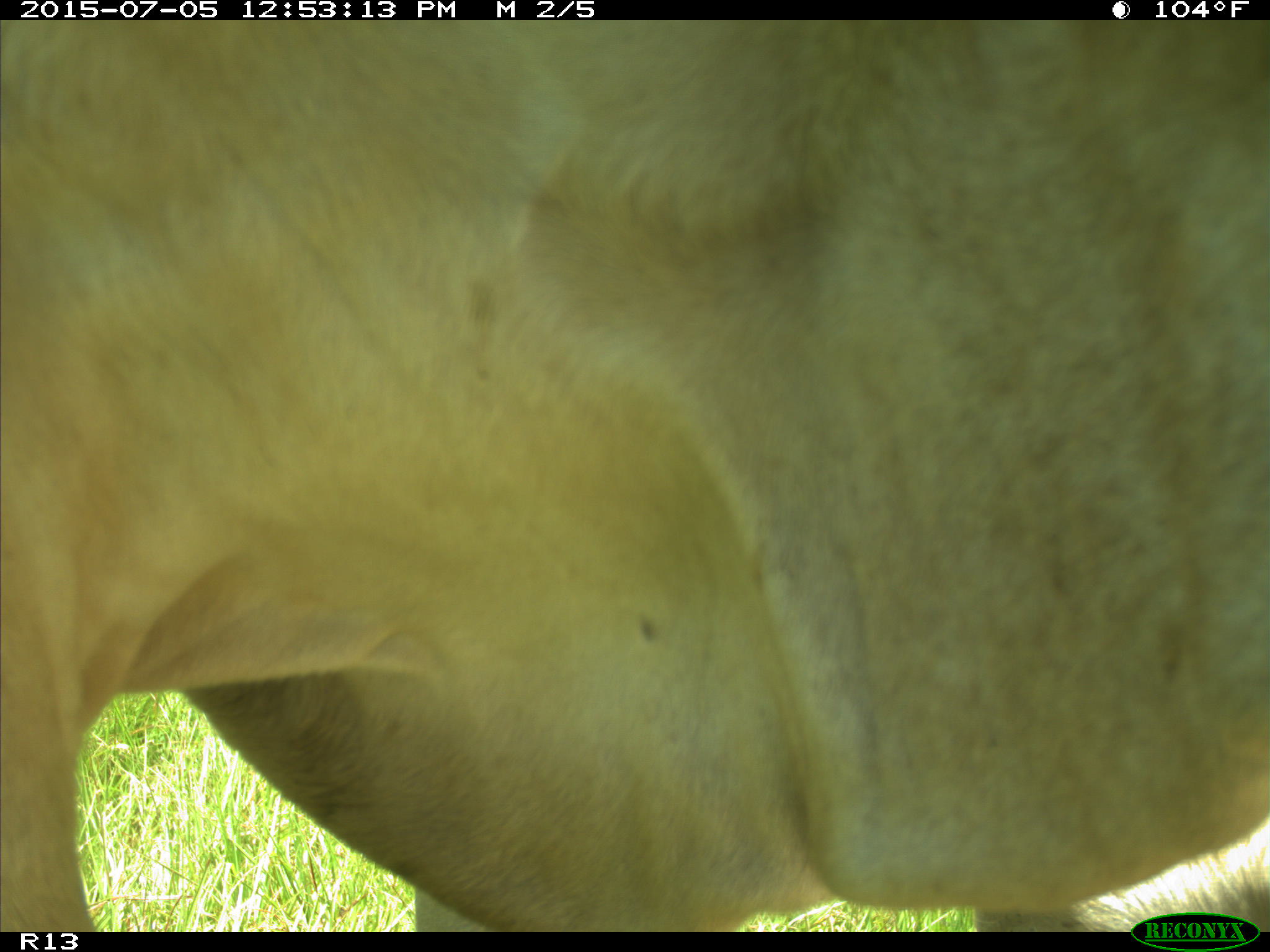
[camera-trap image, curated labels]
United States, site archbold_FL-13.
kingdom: Animalia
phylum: Chordata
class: Mammalia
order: Artiodactyla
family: Bovidae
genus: Bos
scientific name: Bos taurus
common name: domestic cow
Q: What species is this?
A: Bos taurus (domestic cow).